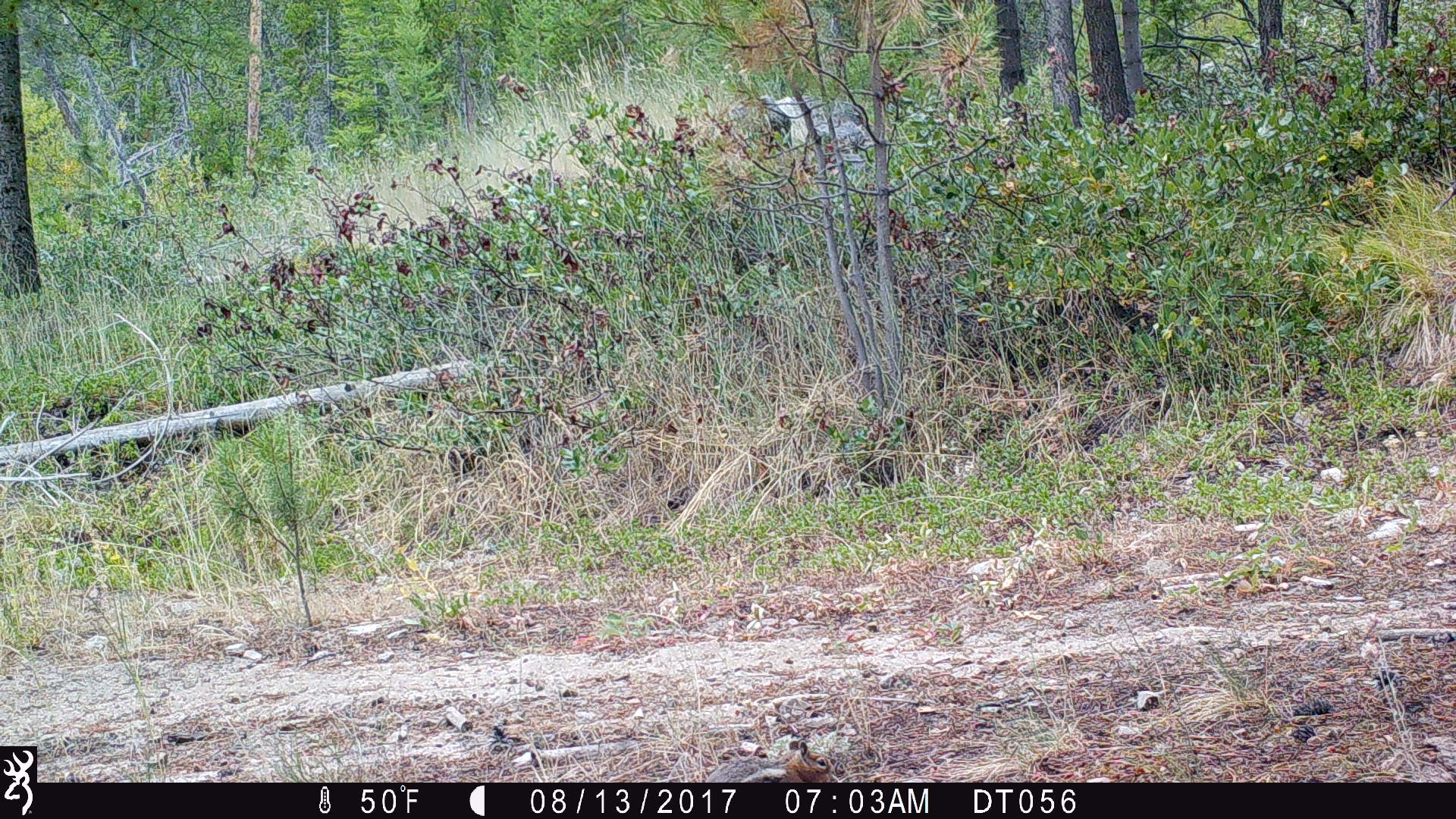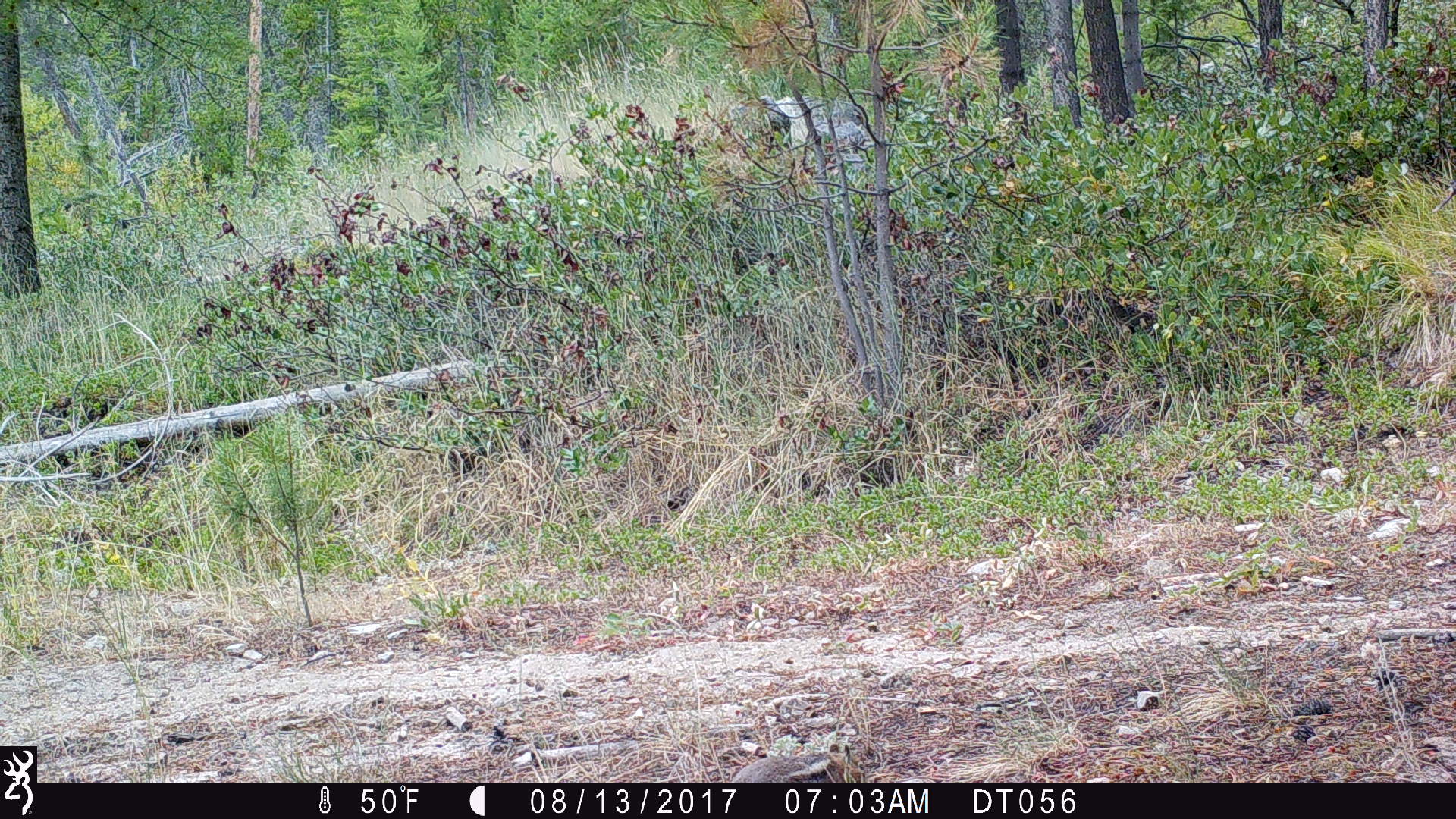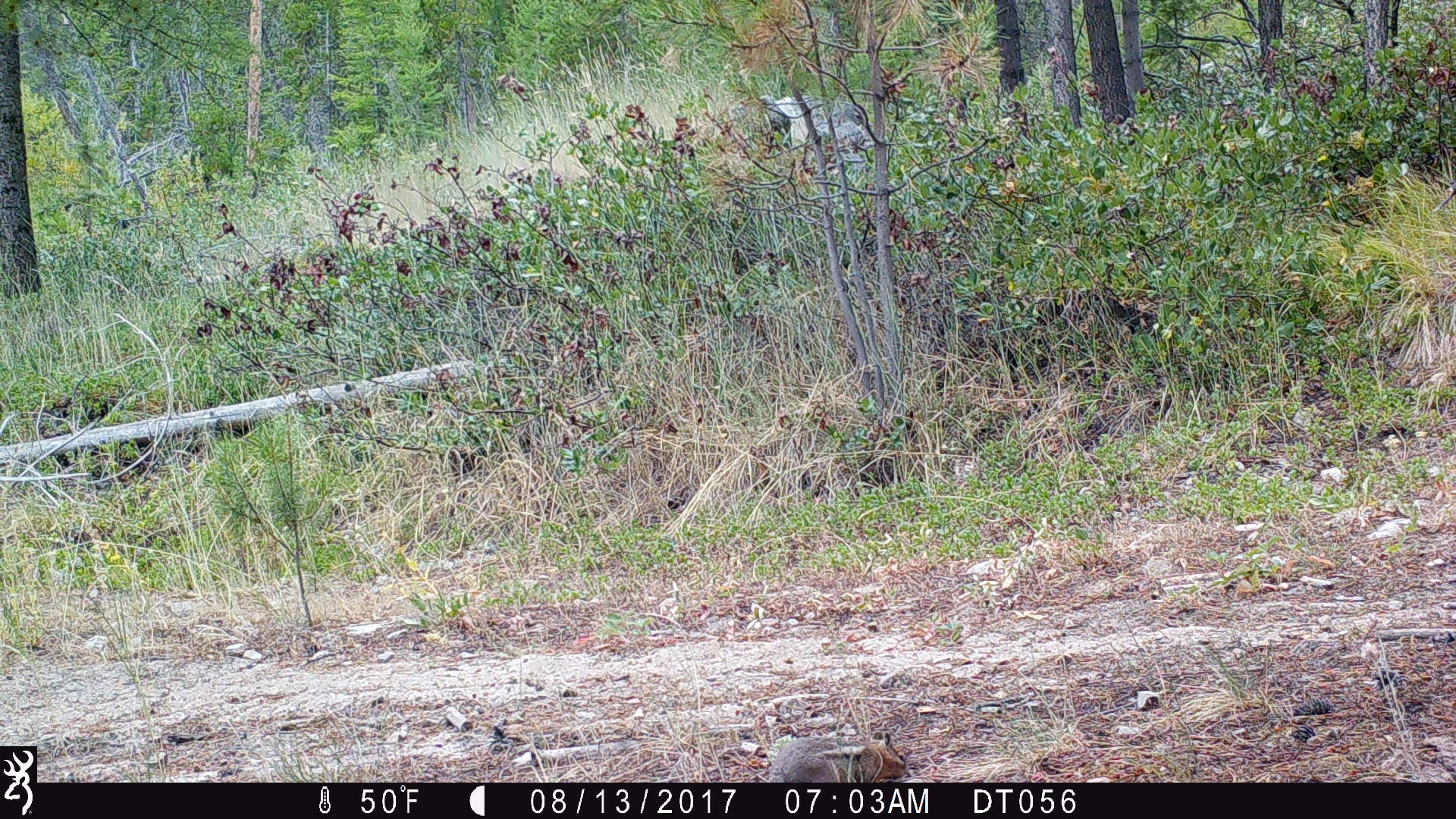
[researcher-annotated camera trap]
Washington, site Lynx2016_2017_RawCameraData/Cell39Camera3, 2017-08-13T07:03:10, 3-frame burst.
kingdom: Animalia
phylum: Chordata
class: Mammalia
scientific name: Mammalia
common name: small mammal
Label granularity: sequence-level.